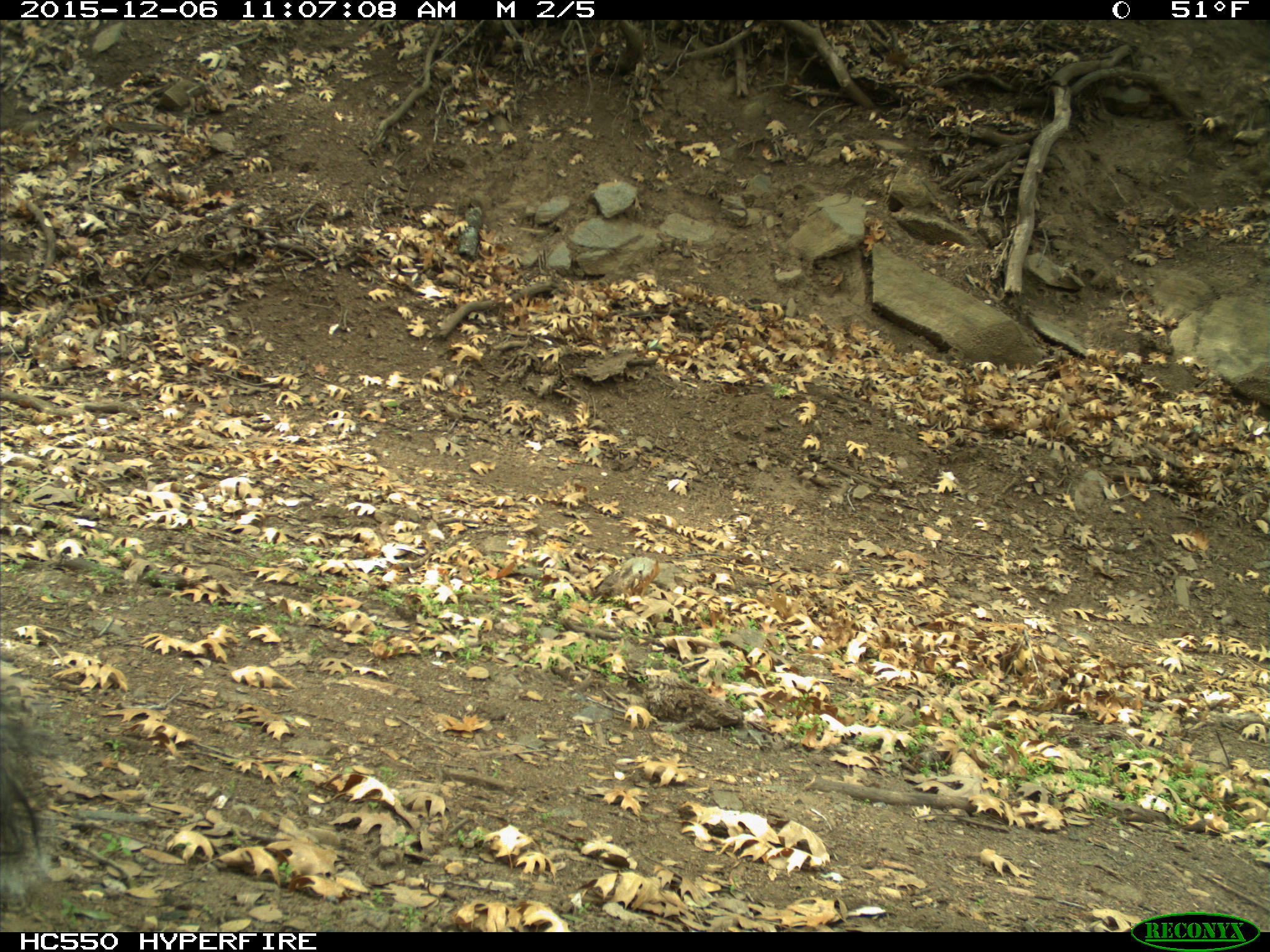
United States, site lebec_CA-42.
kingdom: Animalia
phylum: Chordata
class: Mammalia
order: Rodentia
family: Sciuridae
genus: Sciurus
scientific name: Sciurus carolinensis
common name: eastern gray squirrel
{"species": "Sciurus carolinensis (eastern gray squirrel)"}